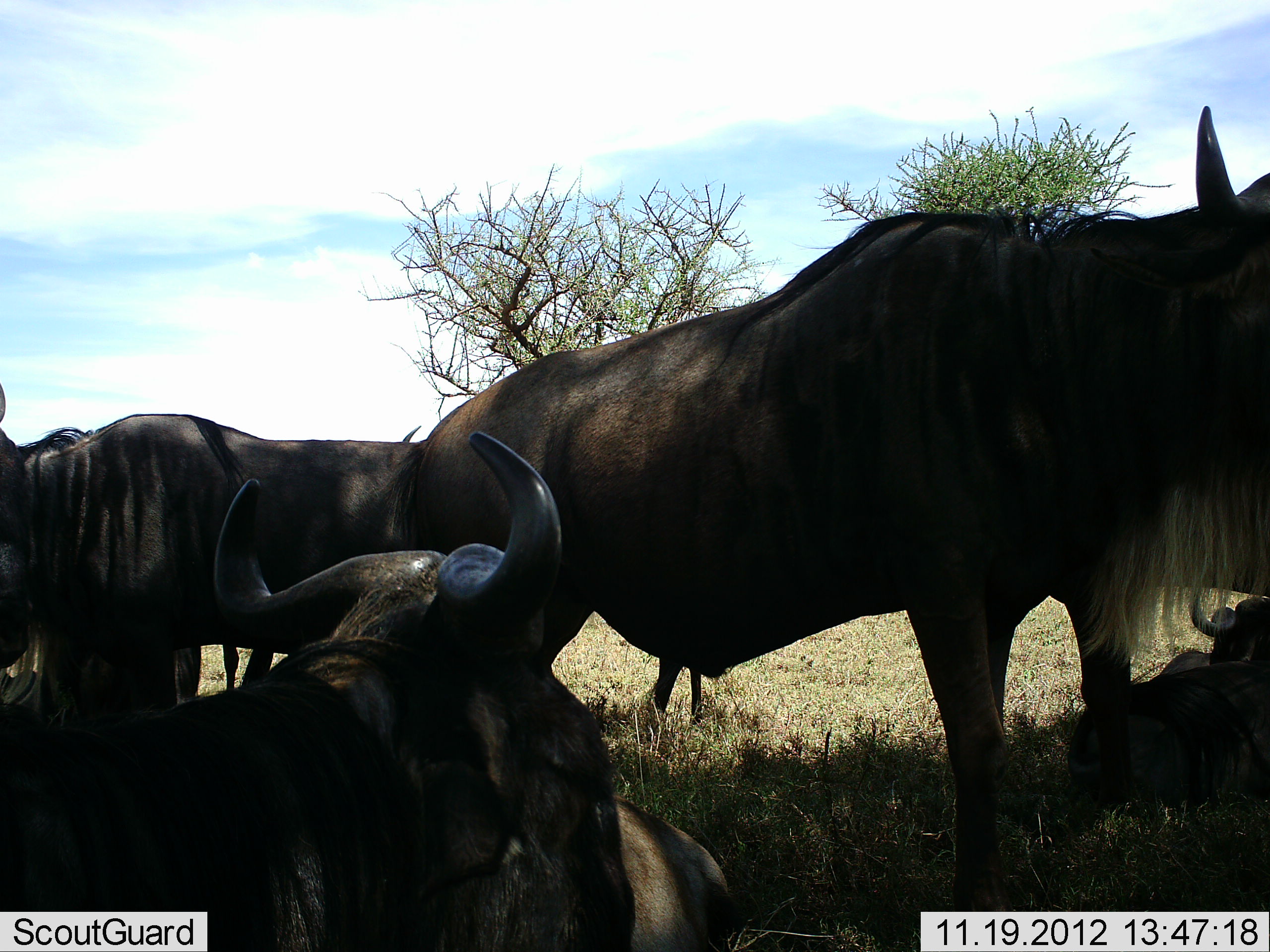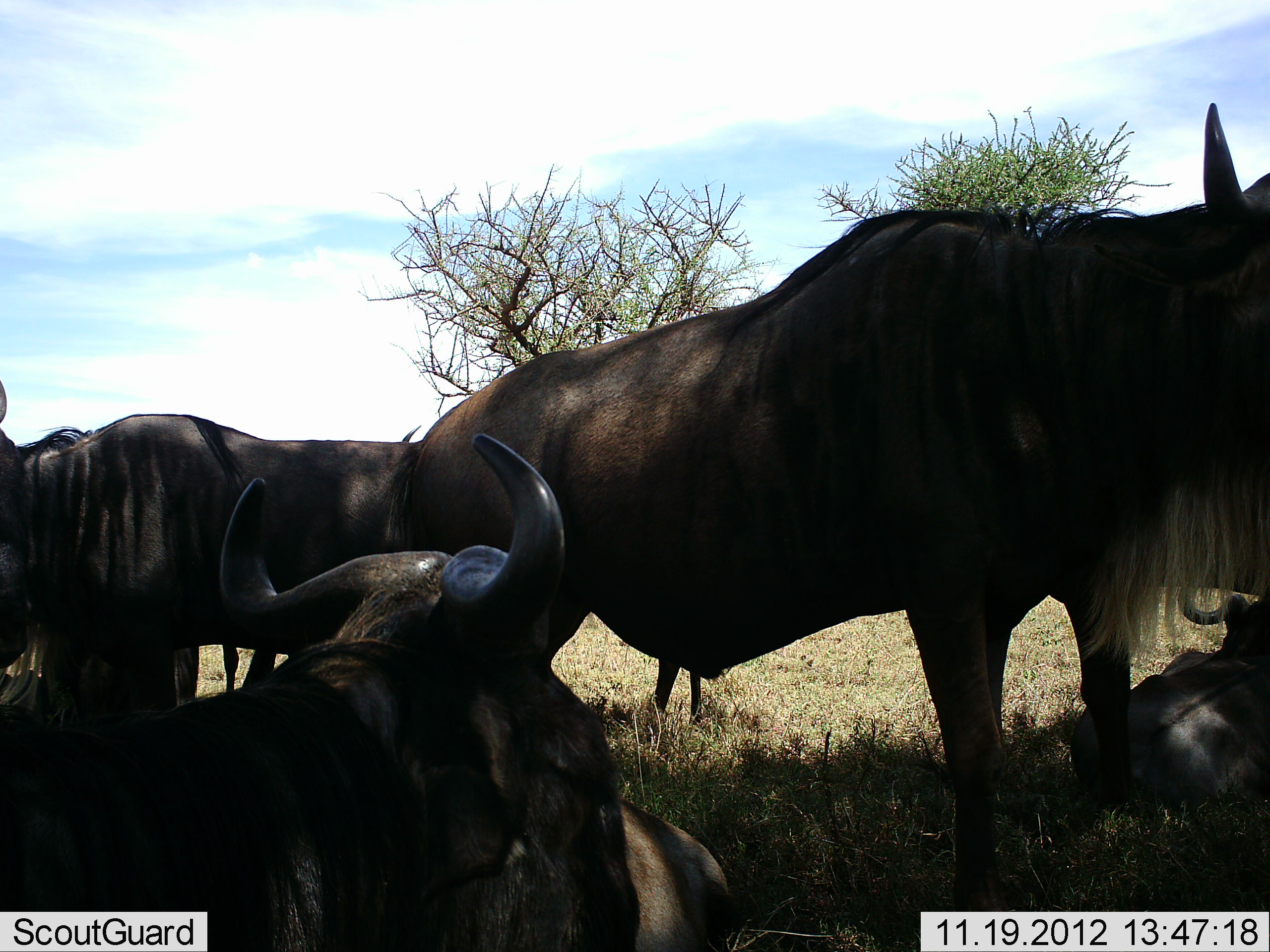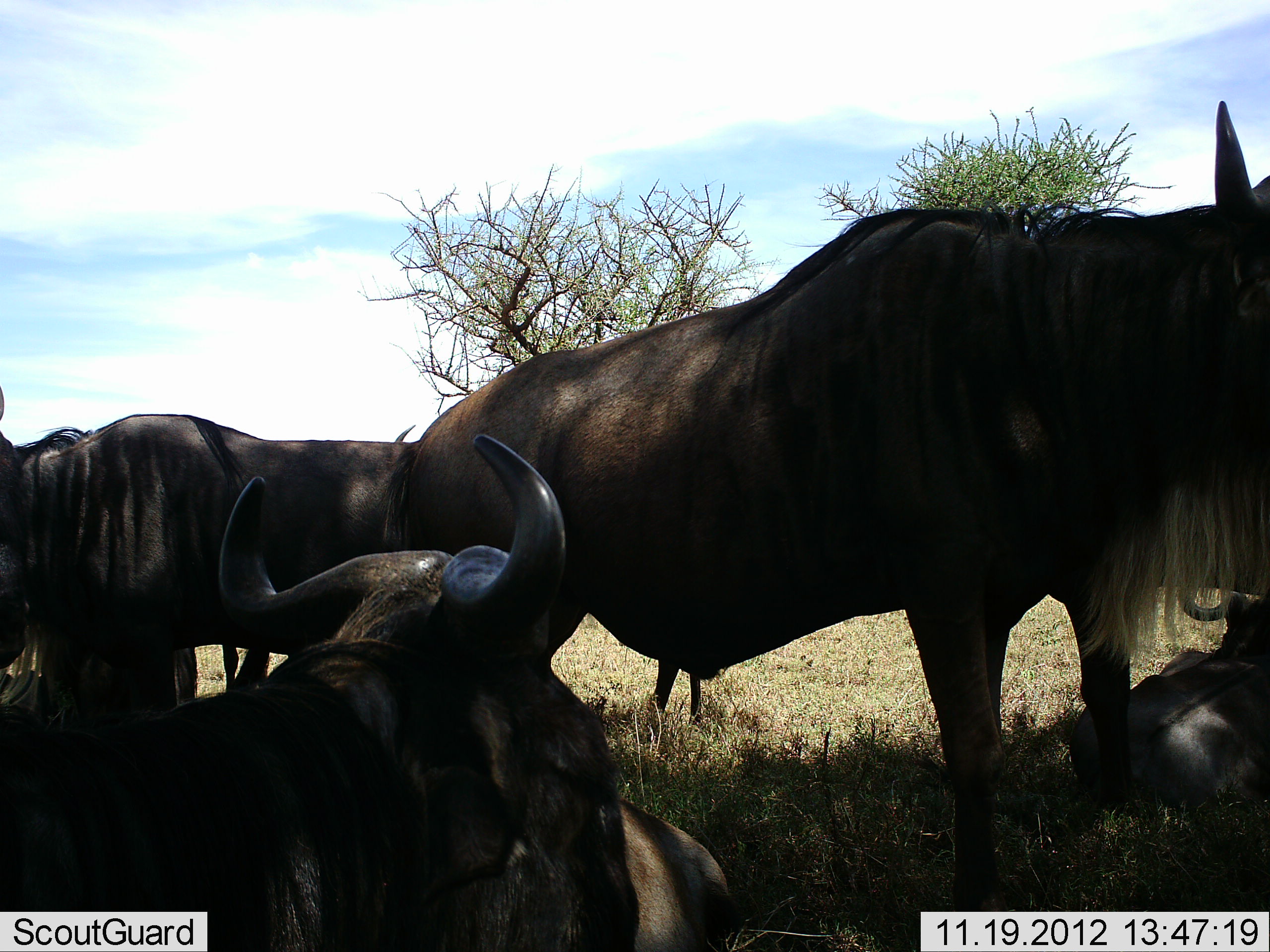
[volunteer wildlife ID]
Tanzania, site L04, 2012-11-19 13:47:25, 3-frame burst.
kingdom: Animalia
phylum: Chordata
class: Mammalia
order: Artiodactyla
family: Bovidae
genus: Connochaetes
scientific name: Connochaetes taurinus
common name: blue wildebeest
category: wildebeest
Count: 5.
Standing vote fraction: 70%.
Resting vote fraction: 100%.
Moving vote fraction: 10%.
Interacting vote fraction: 10%.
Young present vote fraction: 0%.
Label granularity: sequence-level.